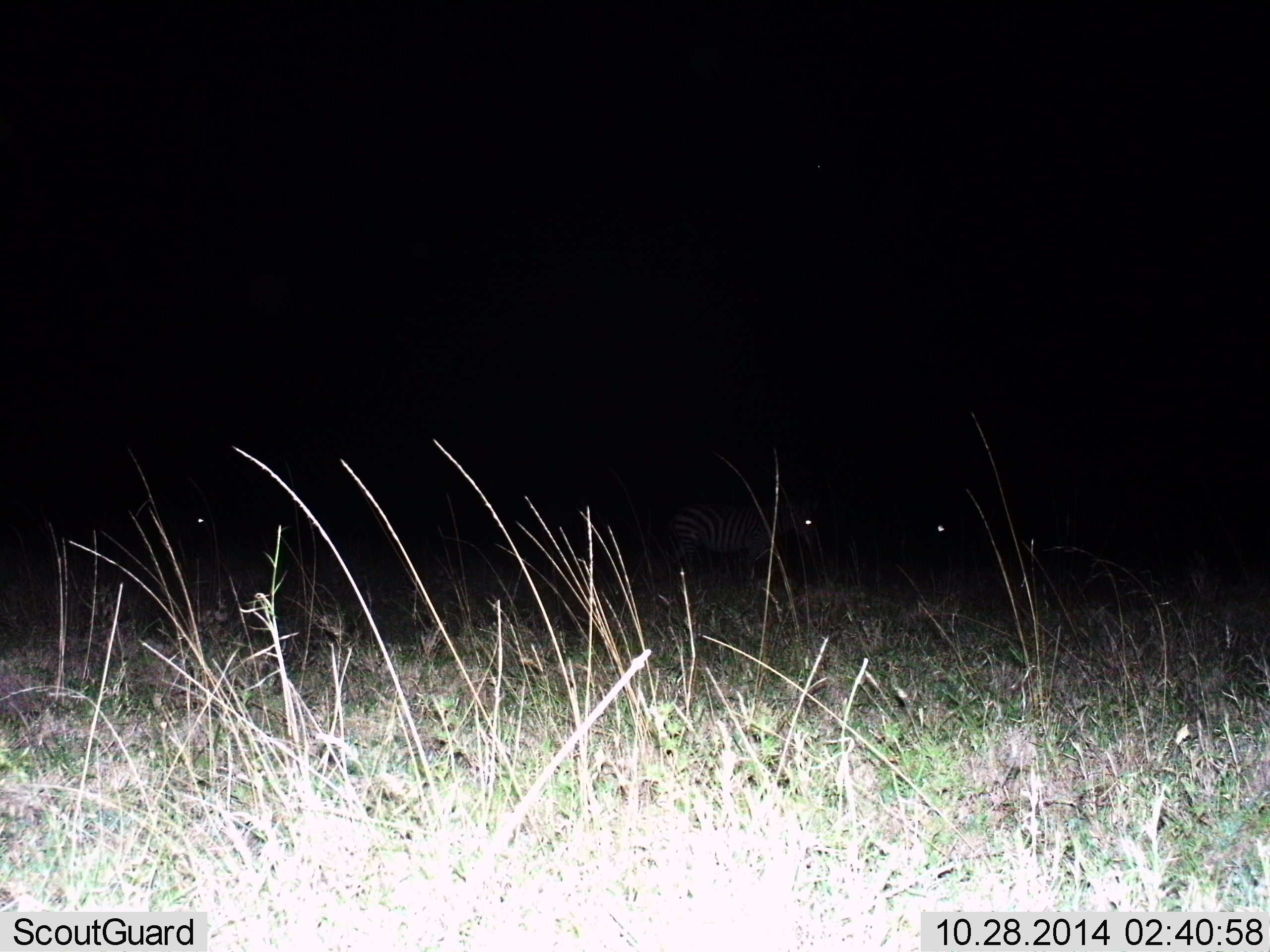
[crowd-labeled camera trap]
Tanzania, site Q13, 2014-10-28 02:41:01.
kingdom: Animalia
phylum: Chordata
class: Mammalia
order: Perissodactyla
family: Equidae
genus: Equus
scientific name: Equus quagga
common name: plains zebra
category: zebra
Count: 3.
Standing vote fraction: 60%.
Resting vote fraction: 10%.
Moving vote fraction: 50%.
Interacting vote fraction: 0%.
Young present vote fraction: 0%.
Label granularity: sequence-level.